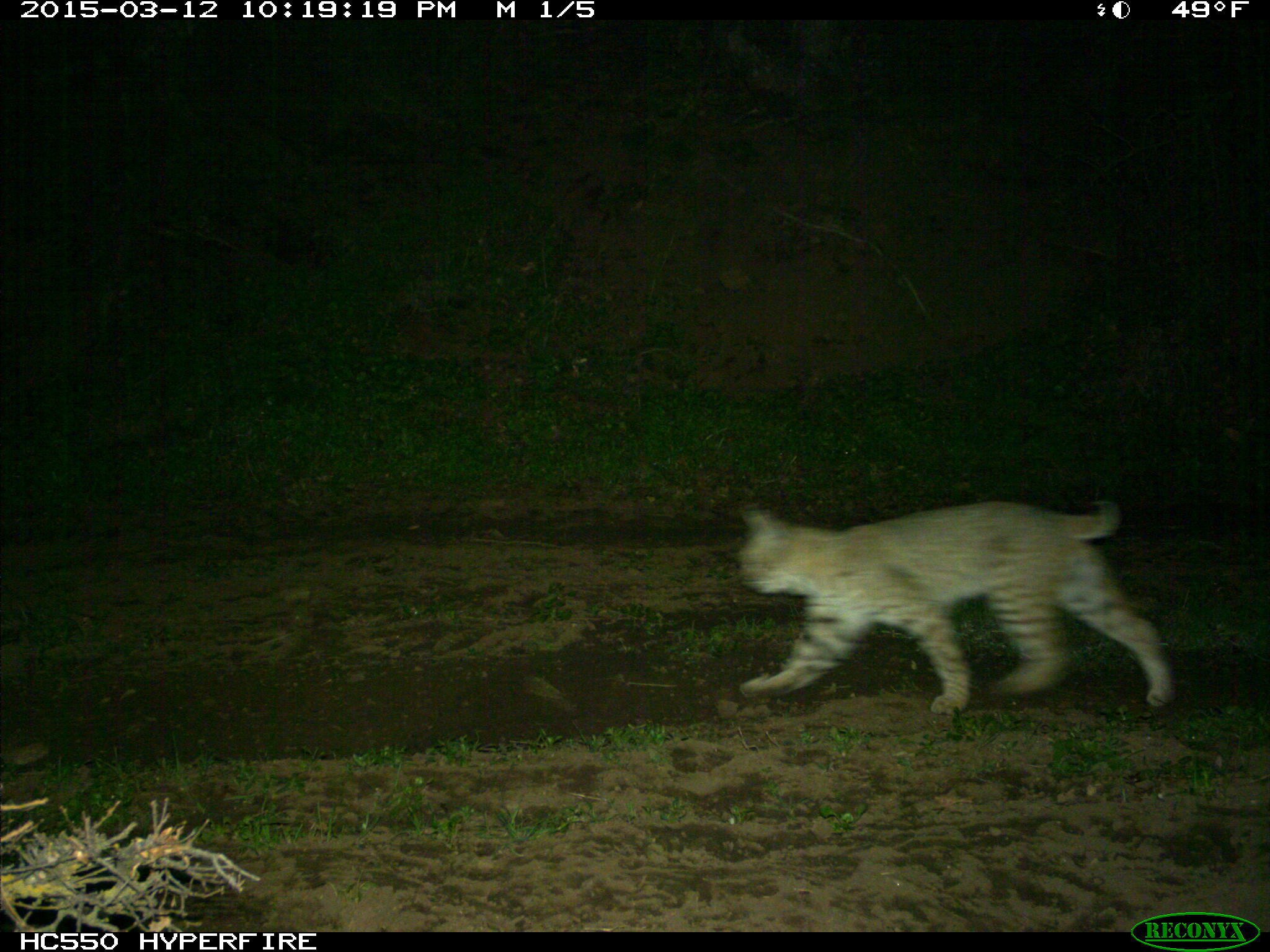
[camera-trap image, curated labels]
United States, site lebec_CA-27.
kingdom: Animalia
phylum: Chordata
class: Mammalia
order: Carnivora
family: Felidae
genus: Lynx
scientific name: Lynx rufus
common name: bobcat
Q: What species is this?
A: Lynx rufus (bobcat).